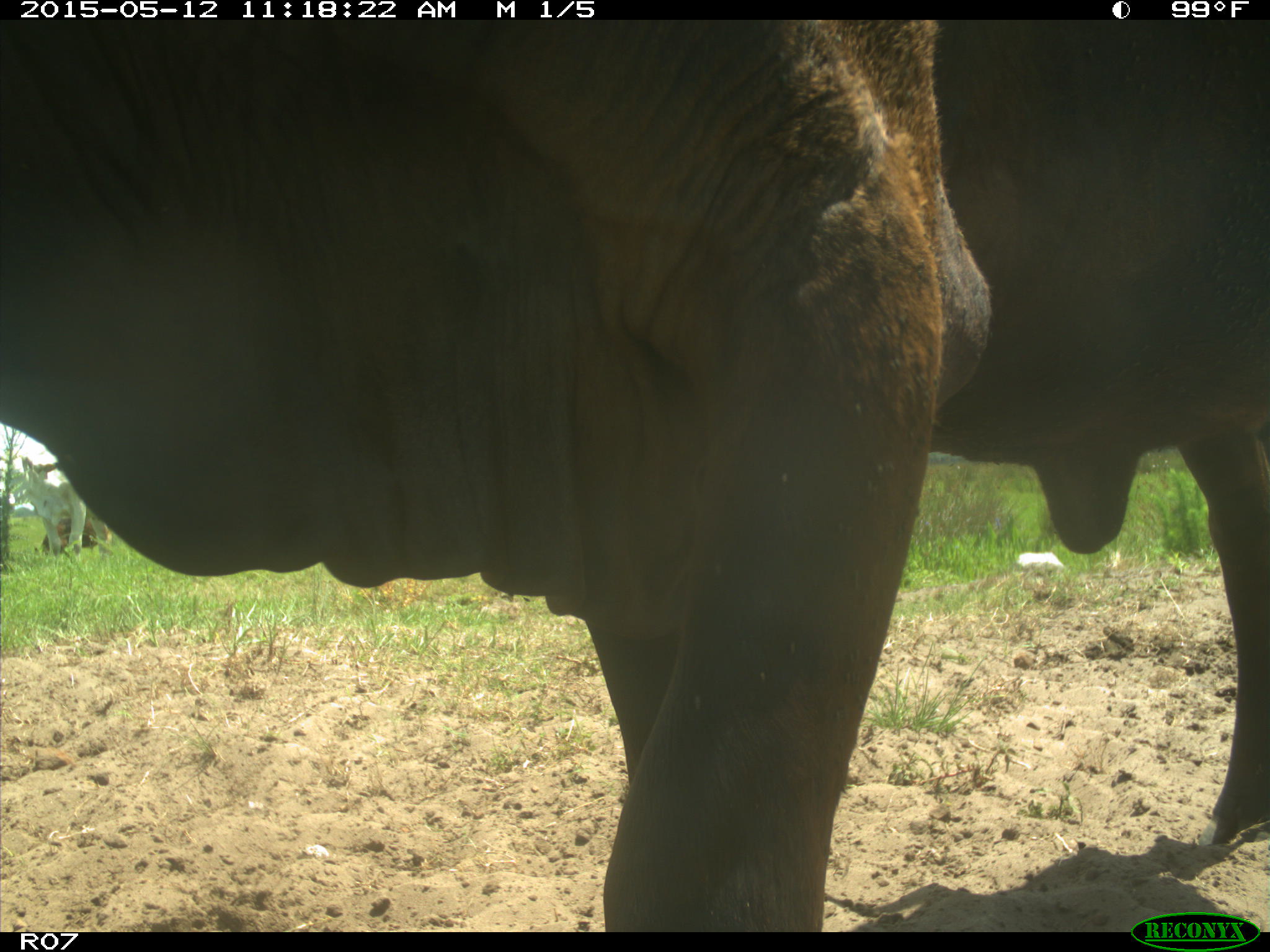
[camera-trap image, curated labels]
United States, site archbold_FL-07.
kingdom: Animalia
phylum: Chordata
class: Mammalia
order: Artiodactyla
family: Bovidae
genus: Bos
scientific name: Bos taurus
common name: domestic cow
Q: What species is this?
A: Bos taurus (domestic cow).